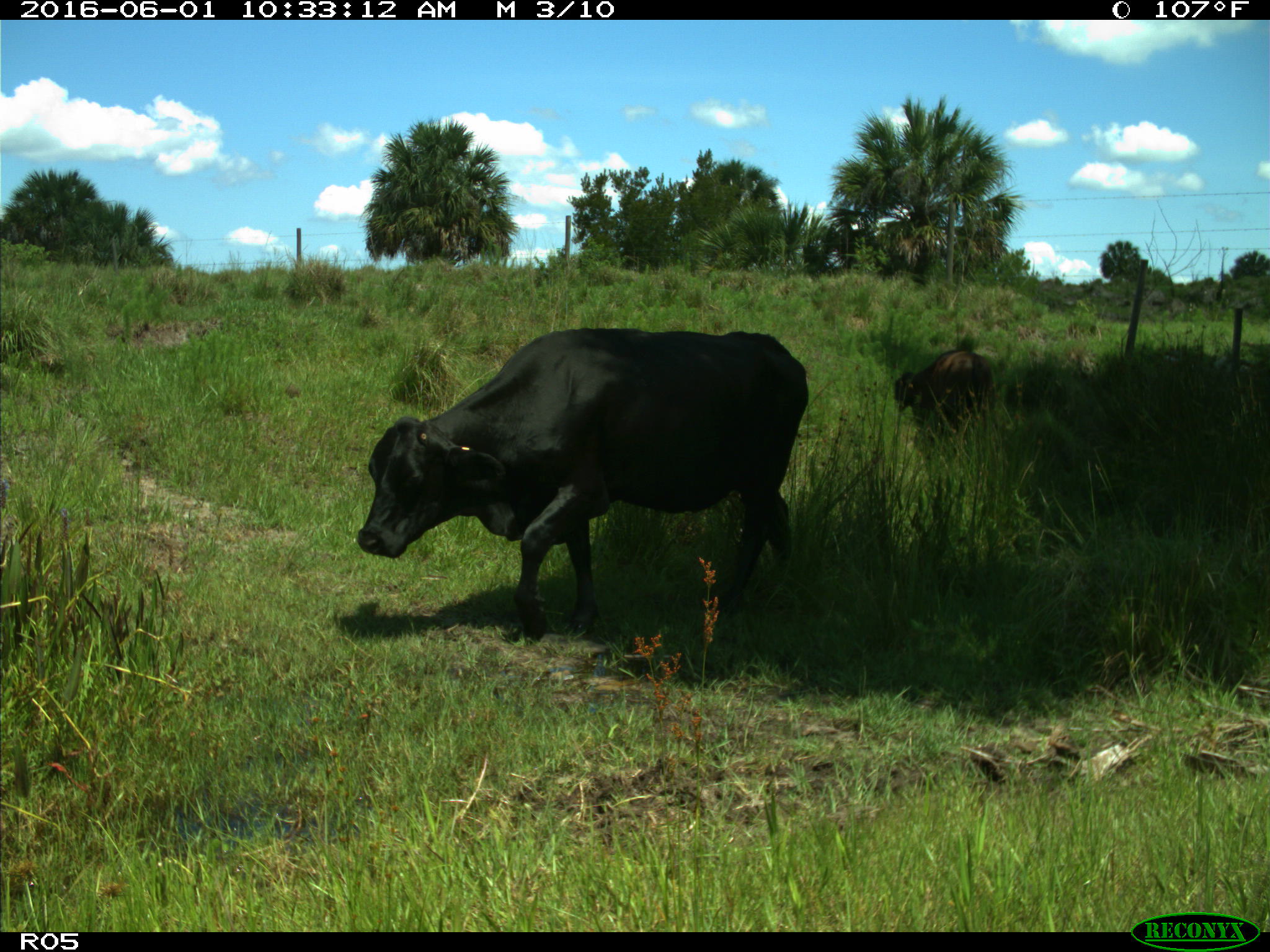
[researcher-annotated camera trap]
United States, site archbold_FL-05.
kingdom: Animalia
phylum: Chordata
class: Mammalia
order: Artiodactyla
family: Bovidae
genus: Bos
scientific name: Bos taurus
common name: domestic cow